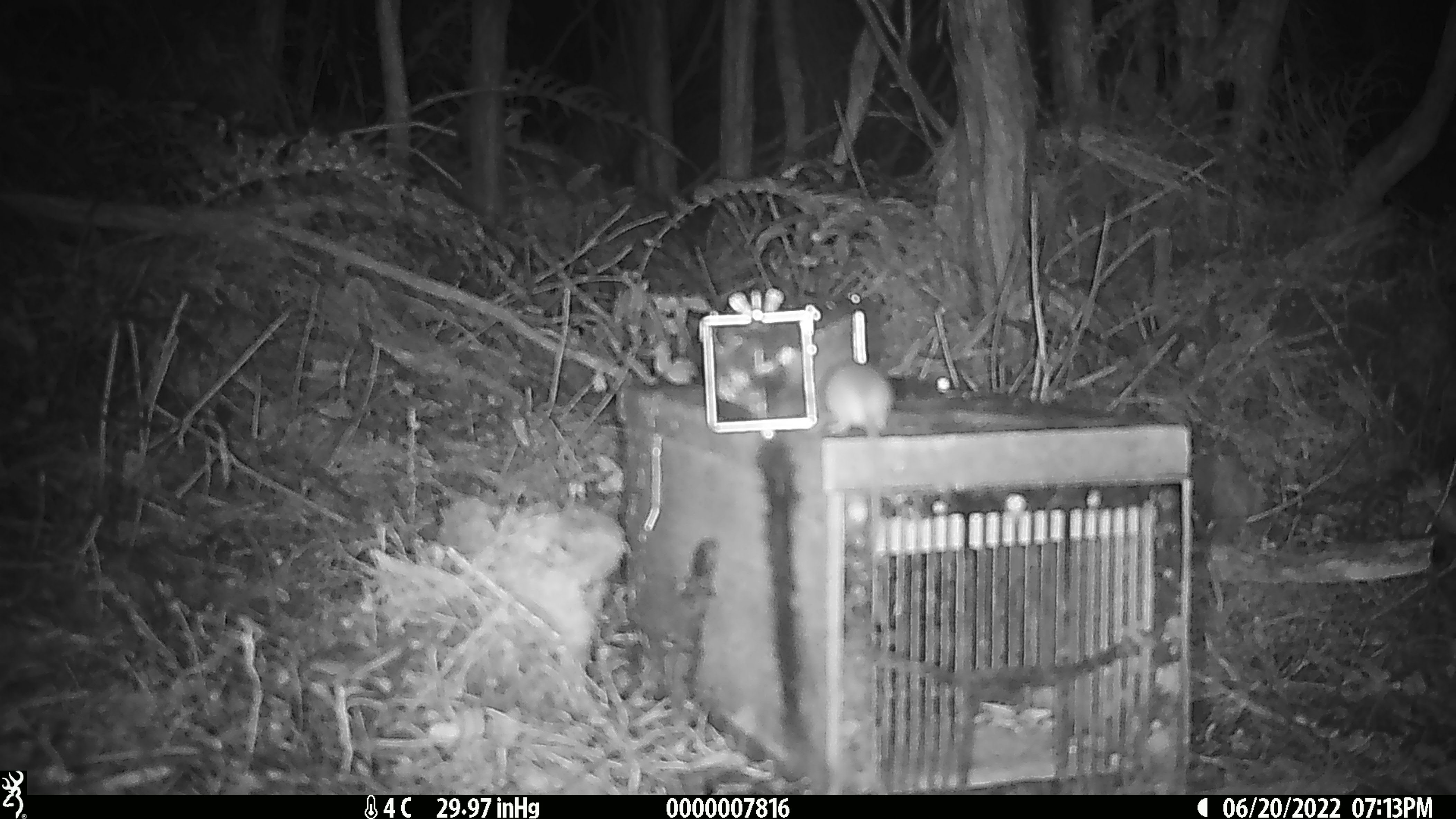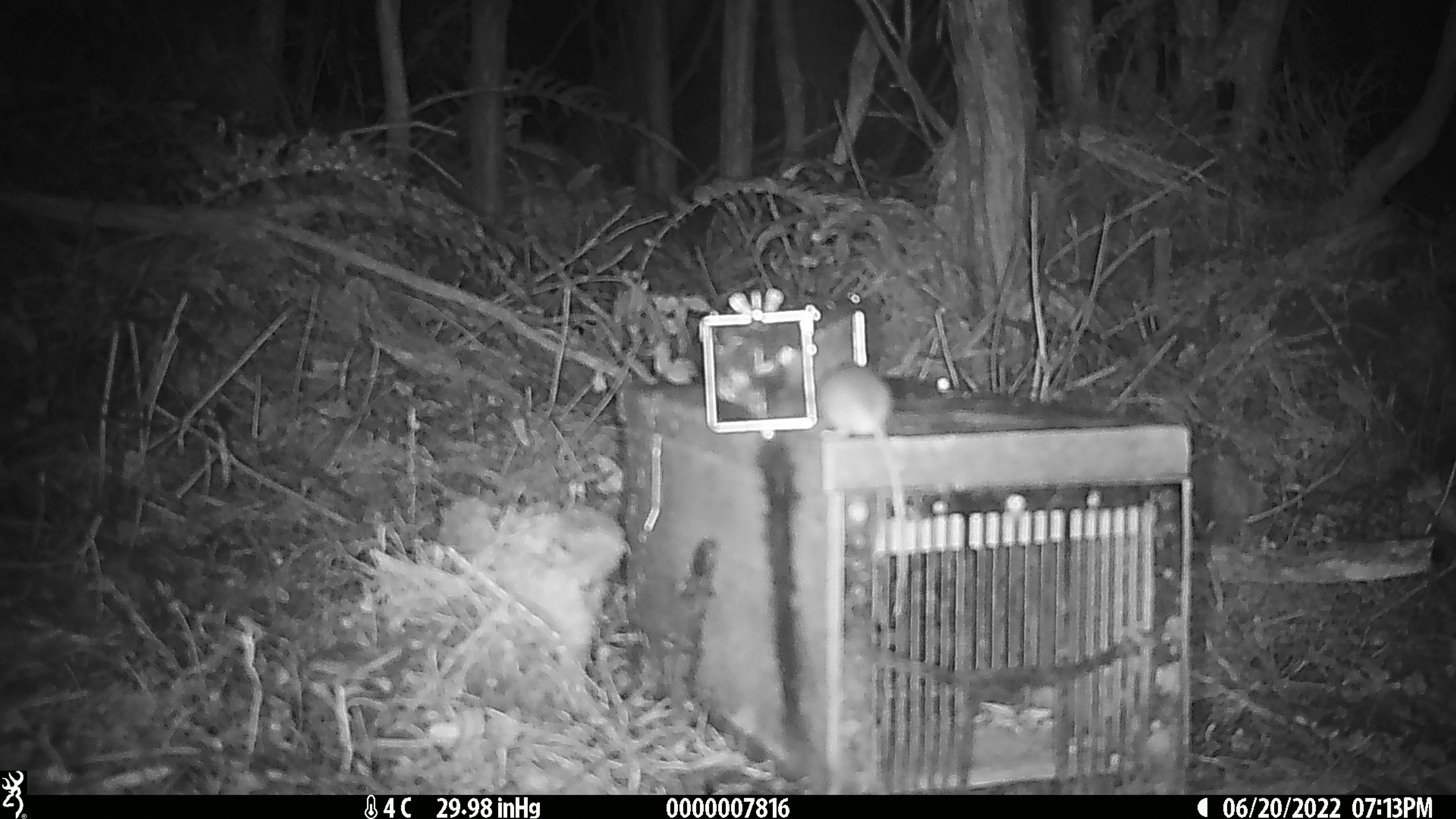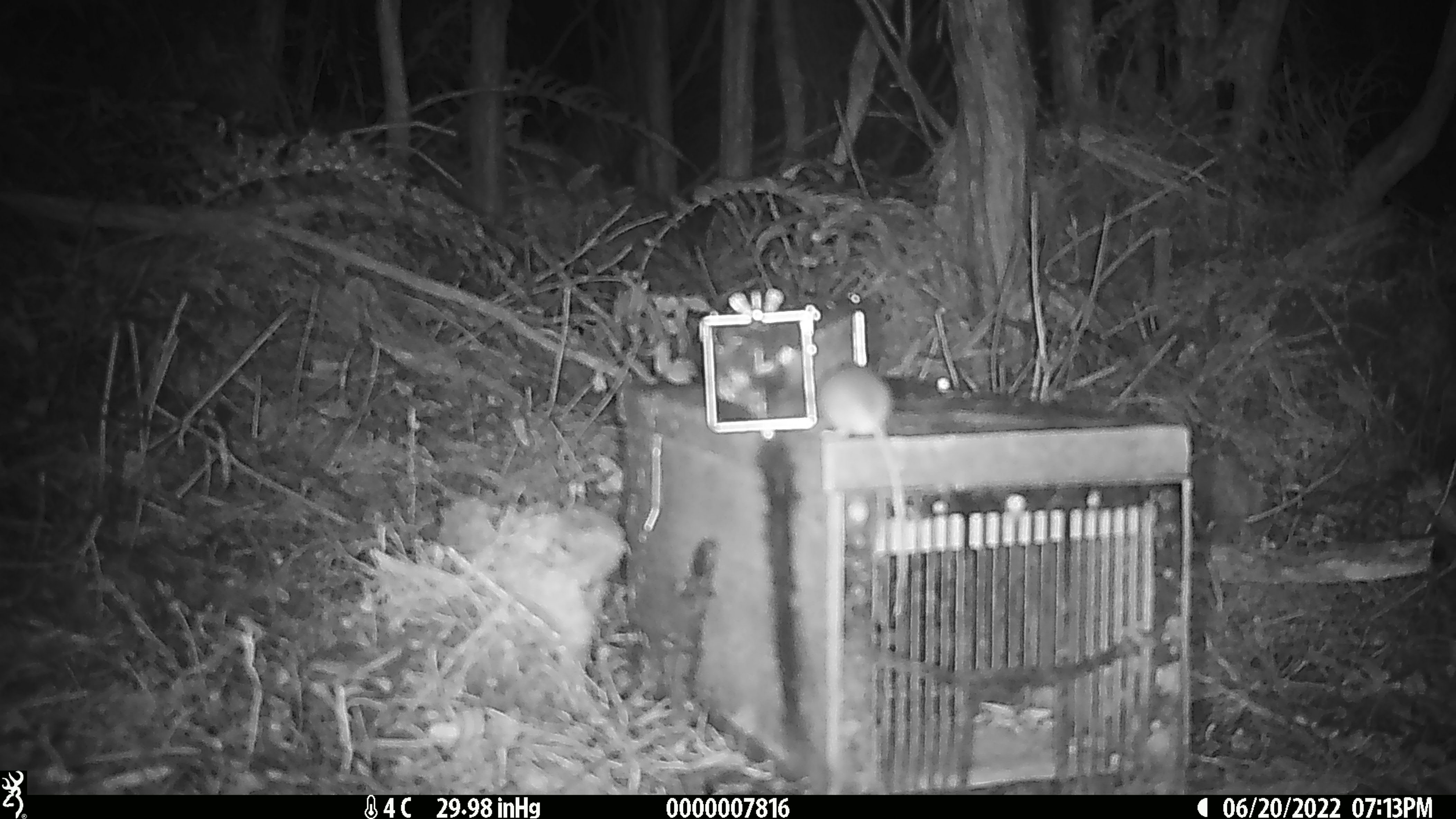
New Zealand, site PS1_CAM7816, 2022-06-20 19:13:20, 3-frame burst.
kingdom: Animalia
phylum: Chordata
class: Mammalia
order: Rodentia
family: Muridae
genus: Mus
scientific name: Mus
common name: mouse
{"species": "mouse (Mus)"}